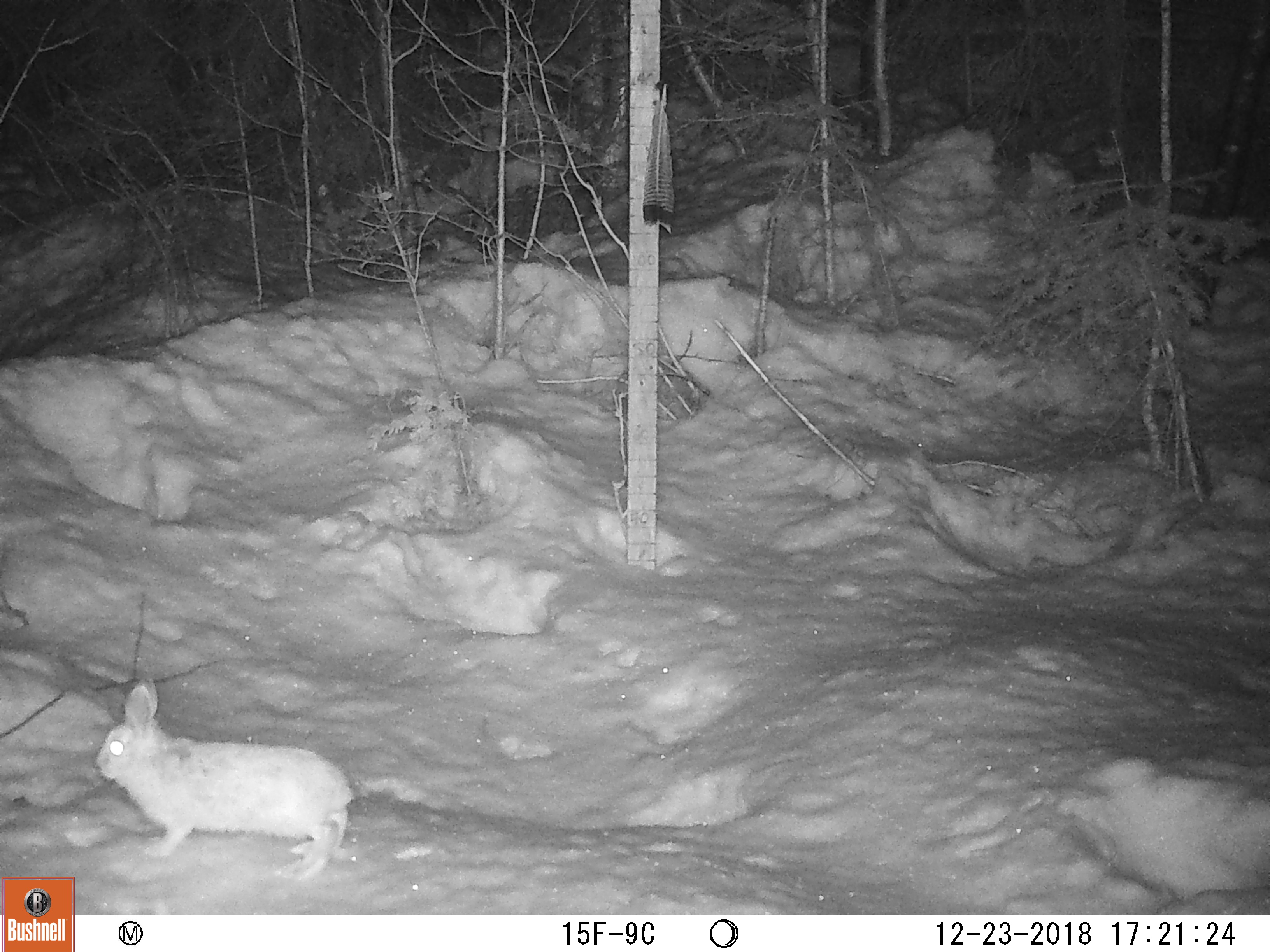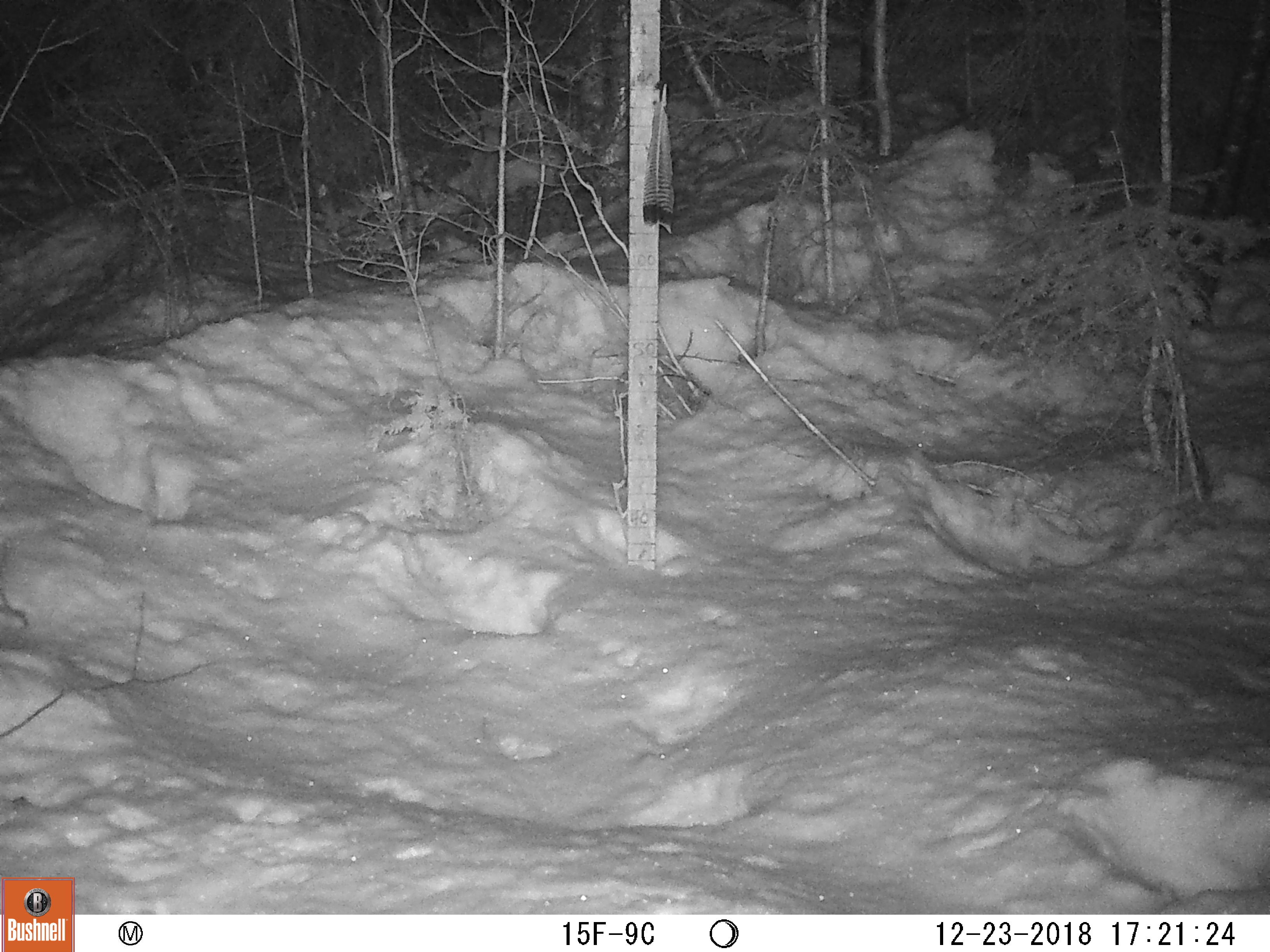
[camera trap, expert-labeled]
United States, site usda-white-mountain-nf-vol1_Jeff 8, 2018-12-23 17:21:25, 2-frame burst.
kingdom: Animalia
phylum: Chordata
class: Mammalia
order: Lagomorpha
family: Leporidae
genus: Lepus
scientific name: Lepus americanus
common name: snowshoe hare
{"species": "snowshoe hare (Lepus americanus)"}